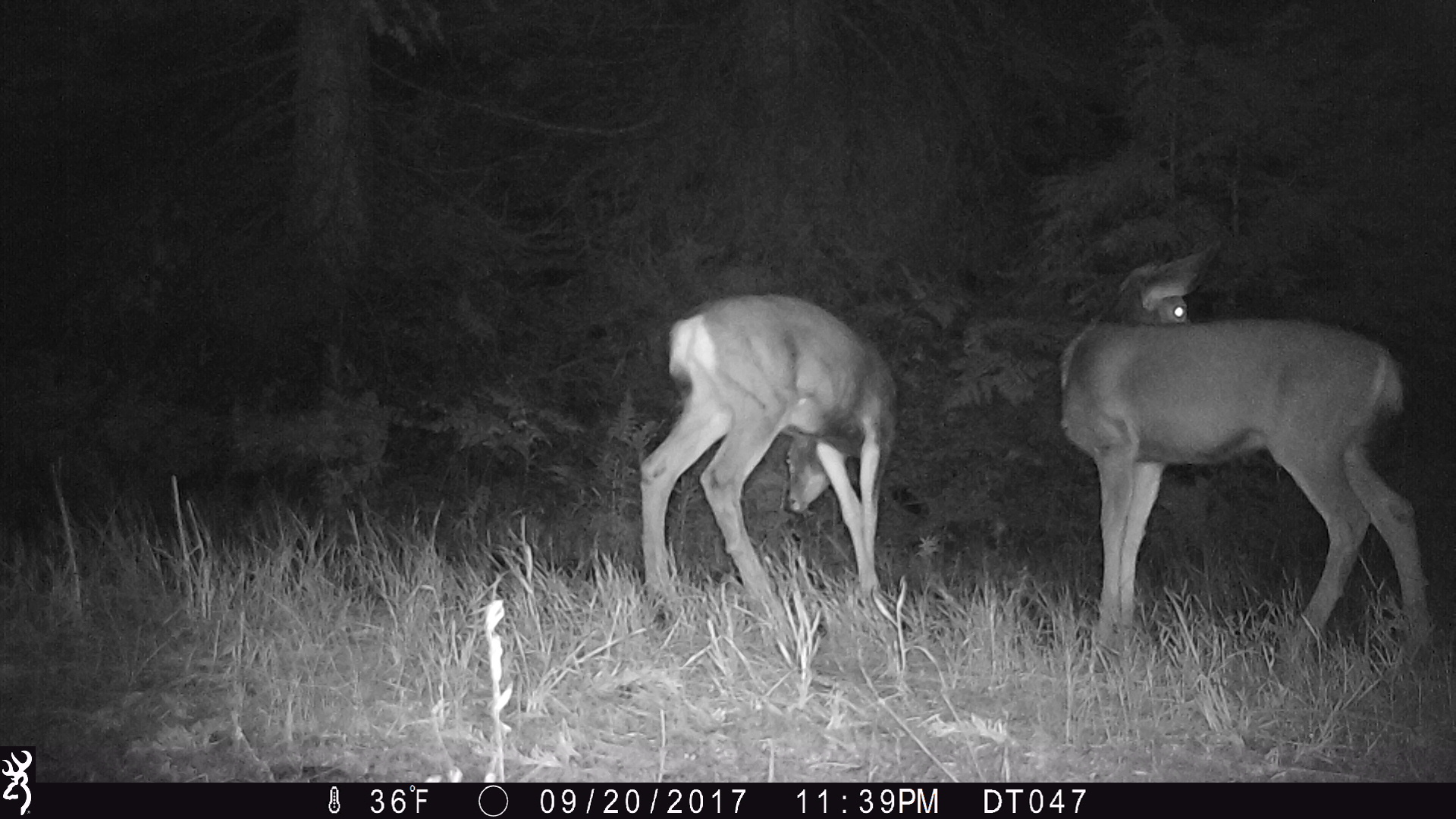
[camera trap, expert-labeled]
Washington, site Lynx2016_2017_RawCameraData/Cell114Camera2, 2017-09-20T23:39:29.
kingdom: Animalia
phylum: Chordata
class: Mammalia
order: Artiodactyla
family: Cervidae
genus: Odocoileus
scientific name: Odocoileus hemionus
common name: mule deer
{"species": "Odocoileus hemionus (mule deer)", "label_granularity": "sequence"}